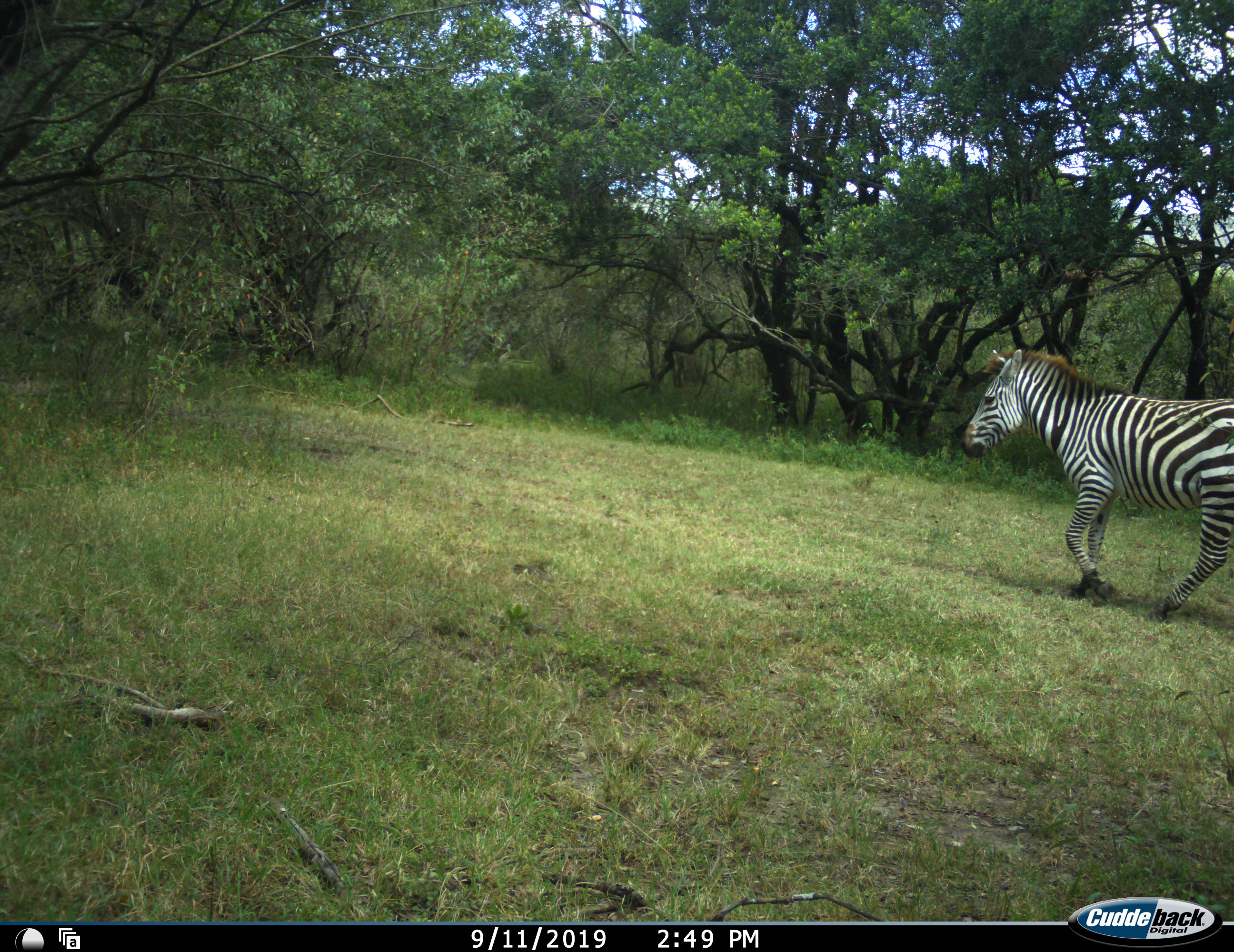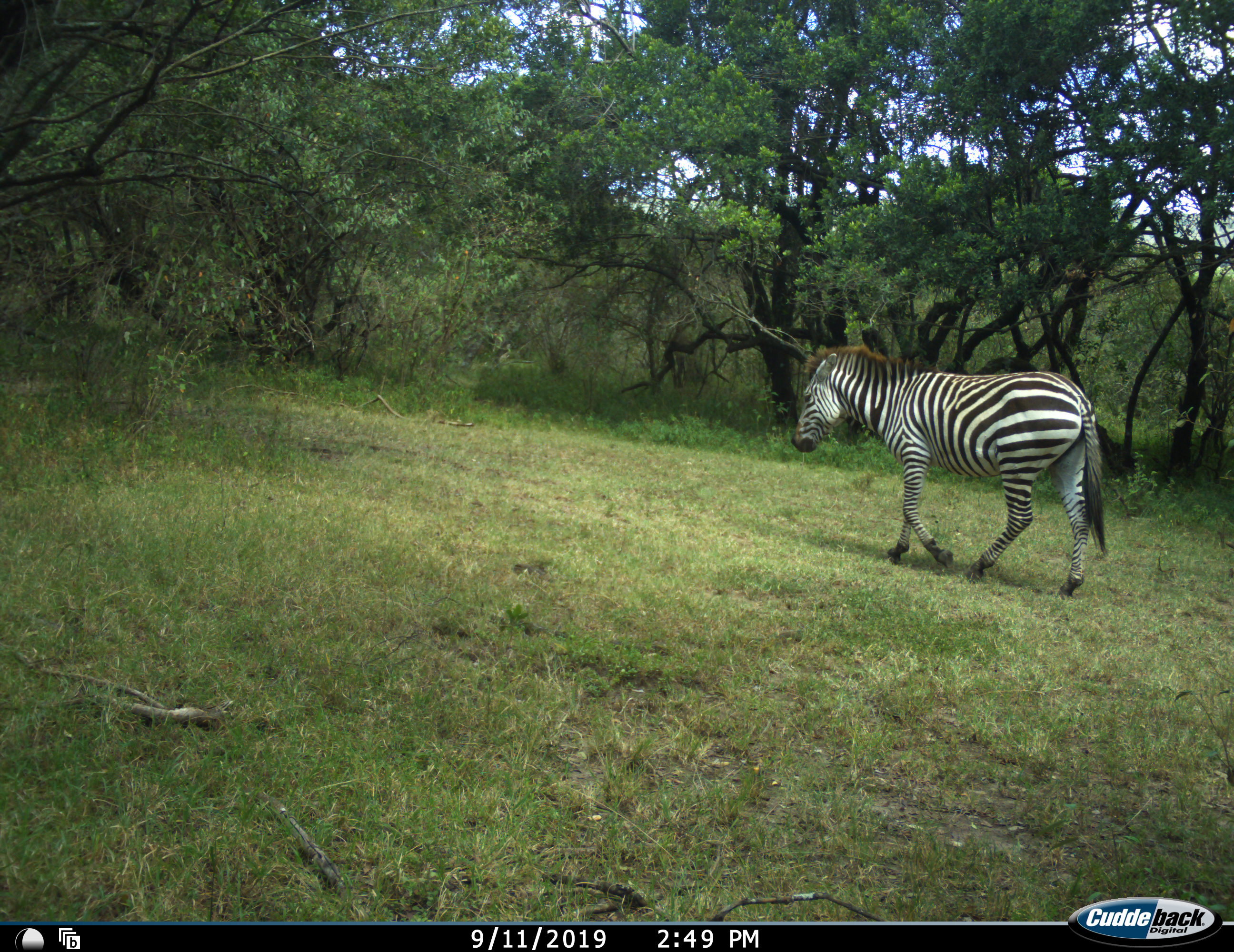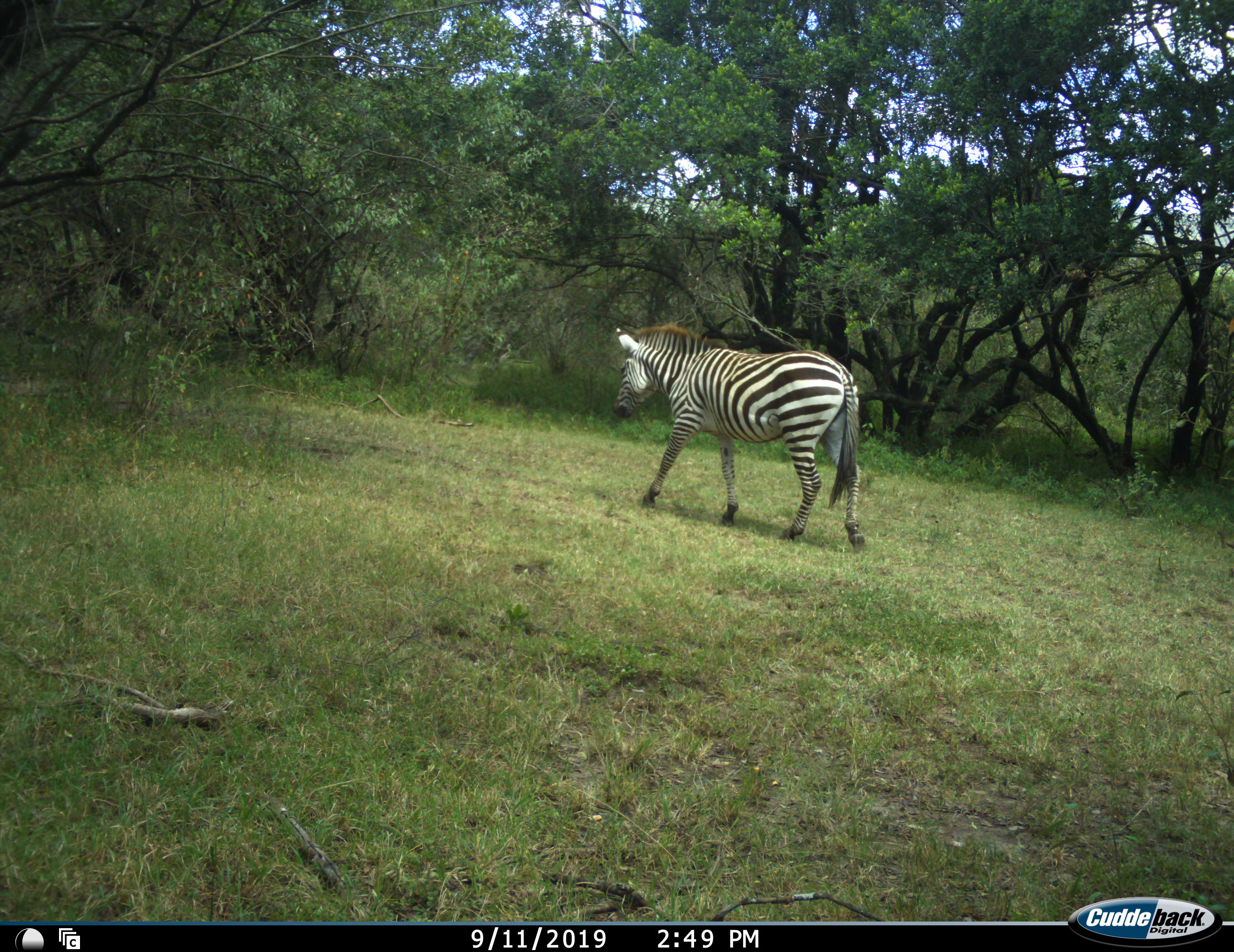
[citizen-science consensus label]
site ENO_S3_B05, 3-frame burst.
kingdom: Animalia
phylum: Chordata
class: Mammalia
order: Perissodactyla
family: Equidae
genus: Equus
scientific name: Equus quagga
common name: plains zebra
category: zebraplains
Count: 1.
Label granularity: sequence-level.